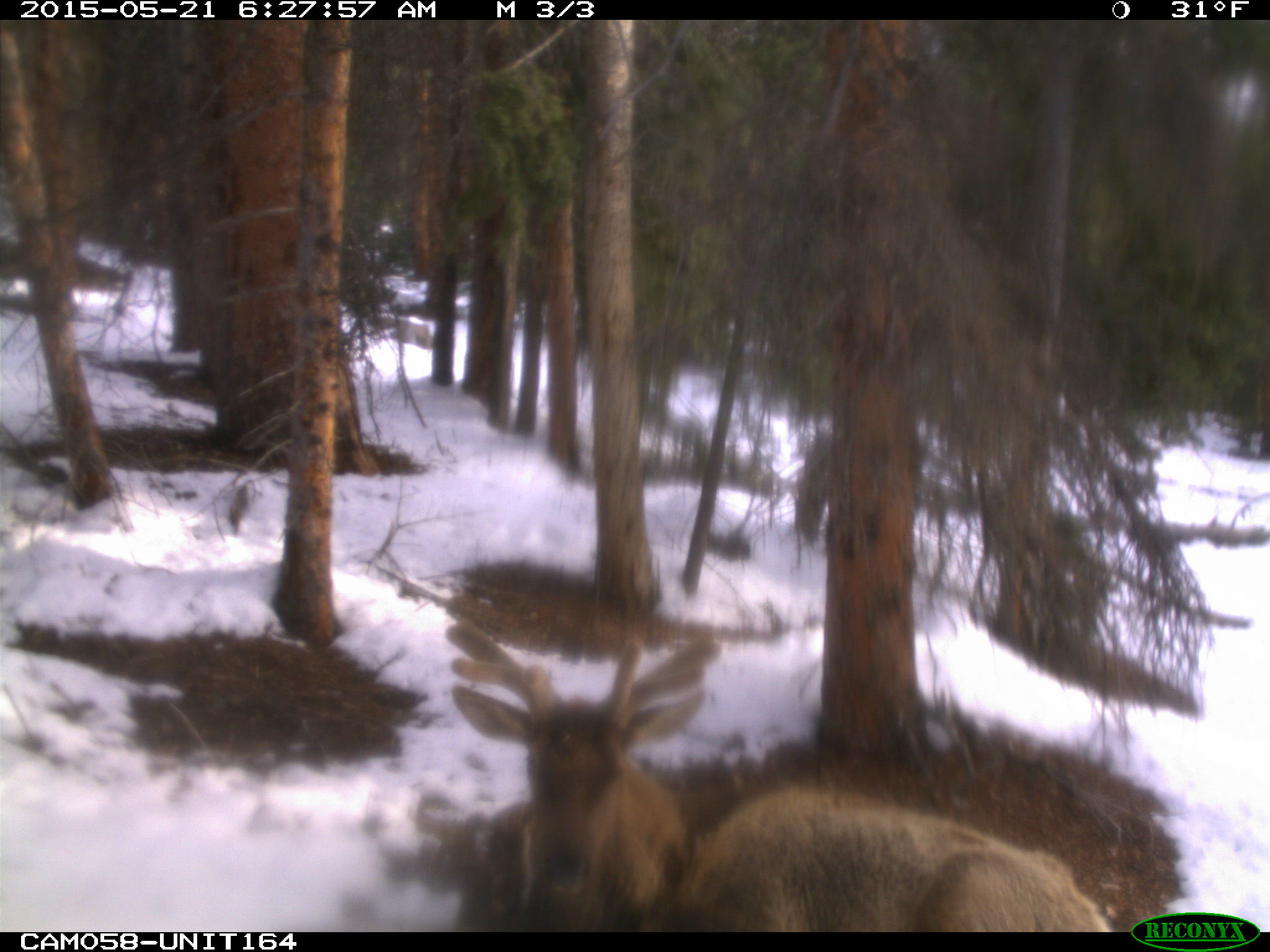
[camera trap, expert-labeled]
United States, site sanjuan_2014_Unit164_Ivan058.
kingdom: Animalia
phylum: Chordata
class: Mammalia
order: Artiodactyla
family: Cervidae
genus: Cervus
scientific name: Cervus elaphus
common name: red deer